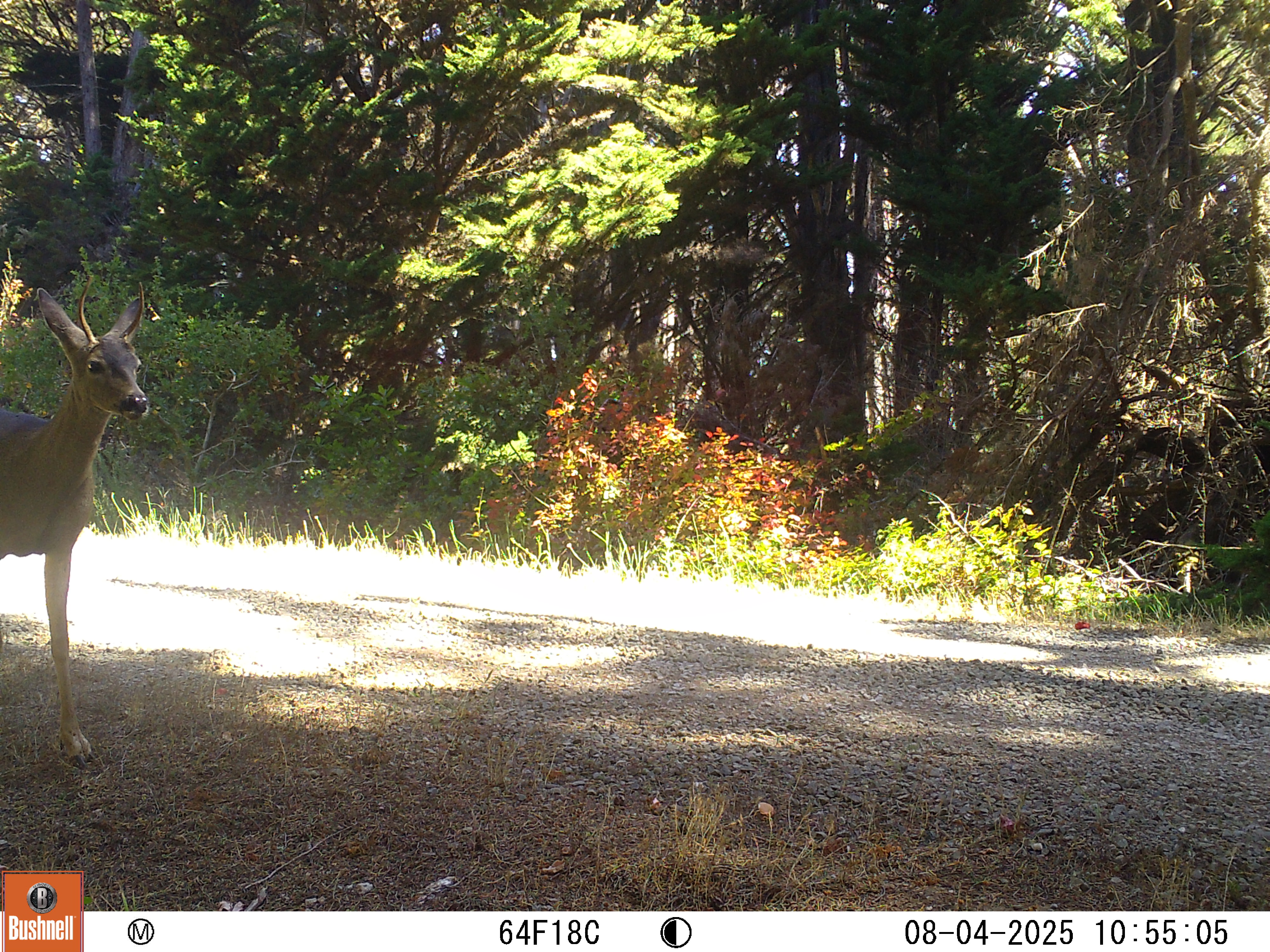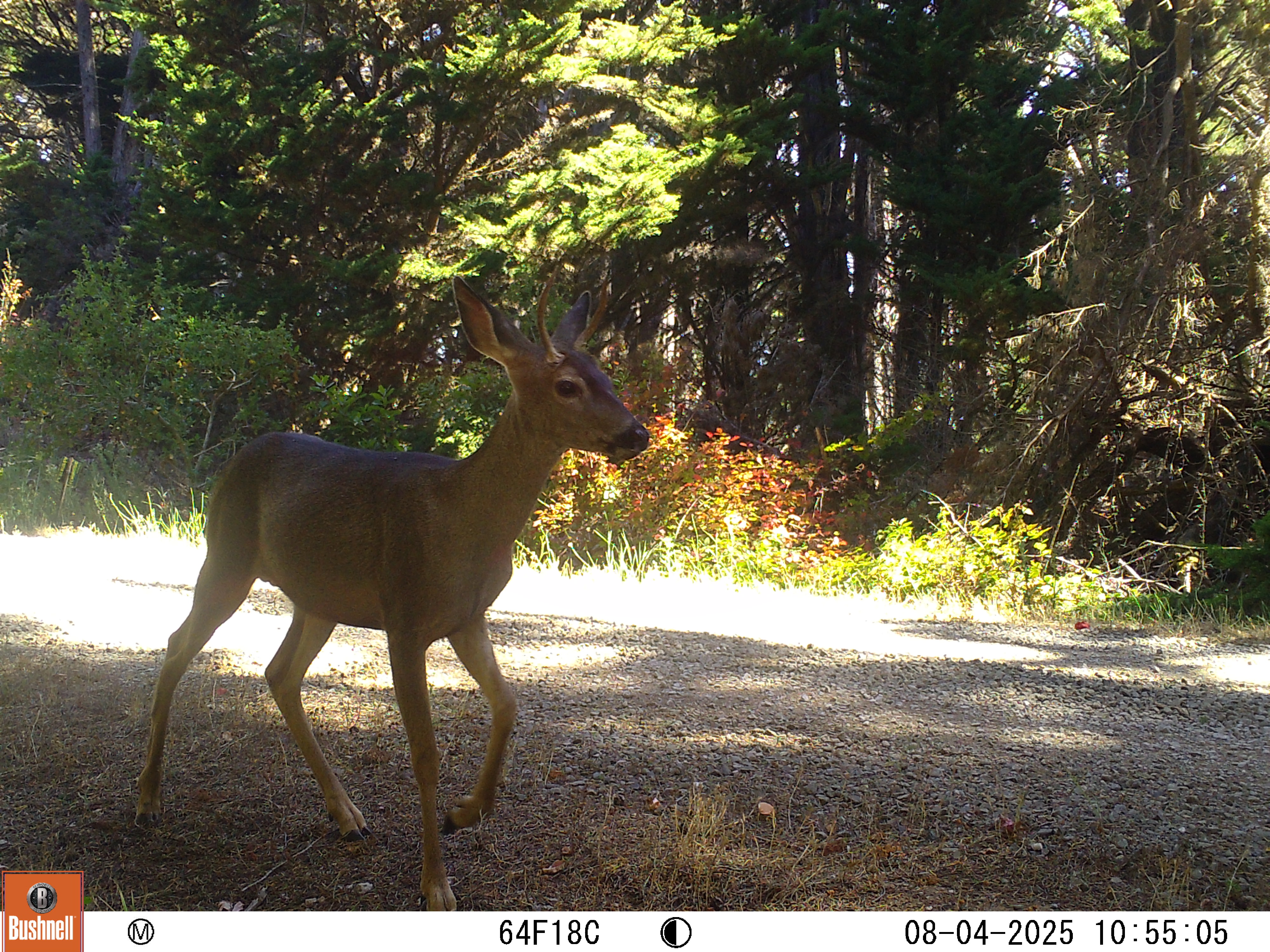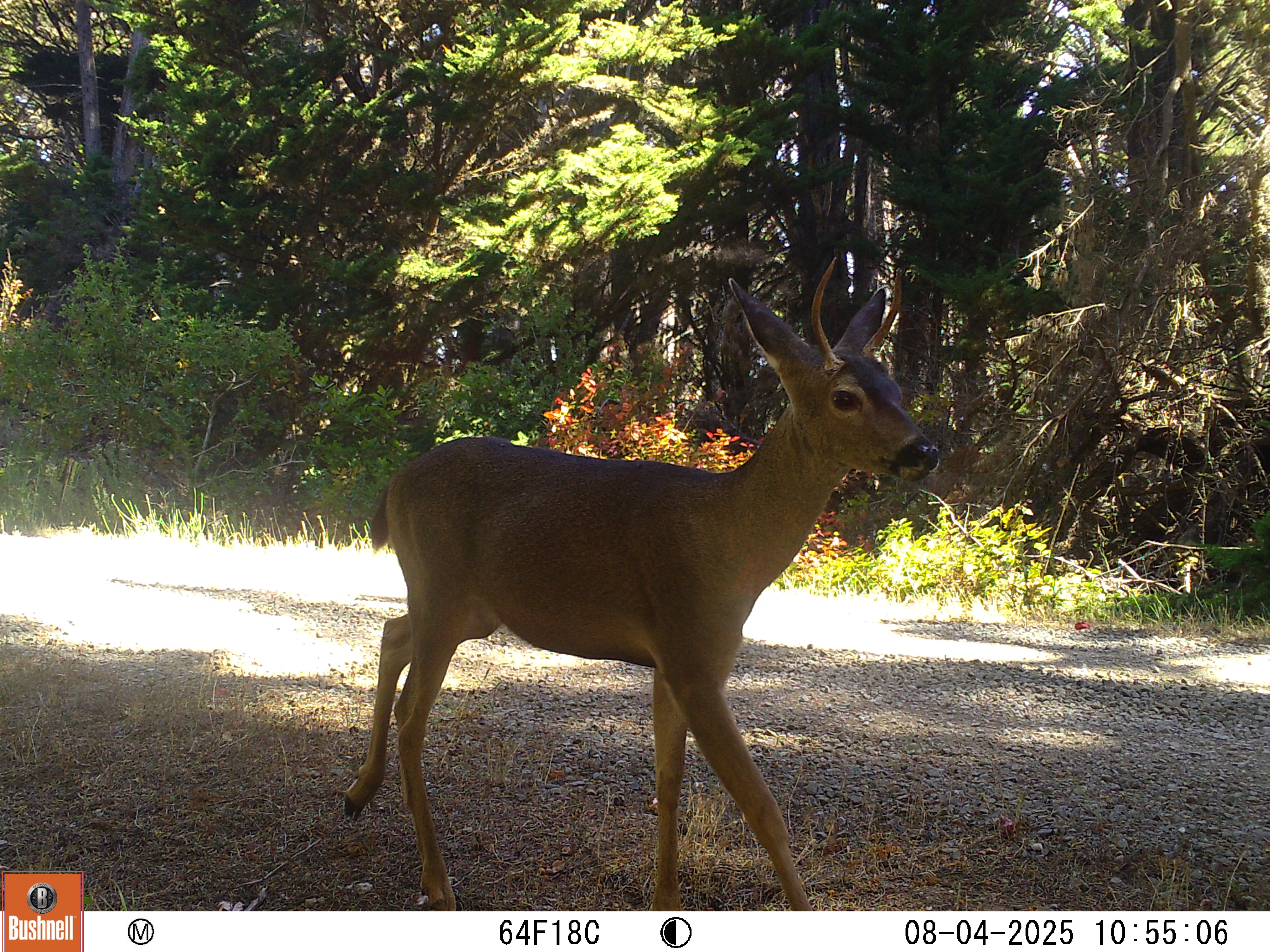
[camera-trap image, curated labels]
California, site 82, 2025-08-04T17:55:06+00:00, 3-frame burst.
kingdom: Animalia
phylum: Chordata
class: Mammalia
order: Artiodactyla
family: Cervidae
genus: Odocoileus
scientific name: Odocoileus hemionus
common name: mule deer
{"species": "mule deer (Odocoileus hemionus)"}